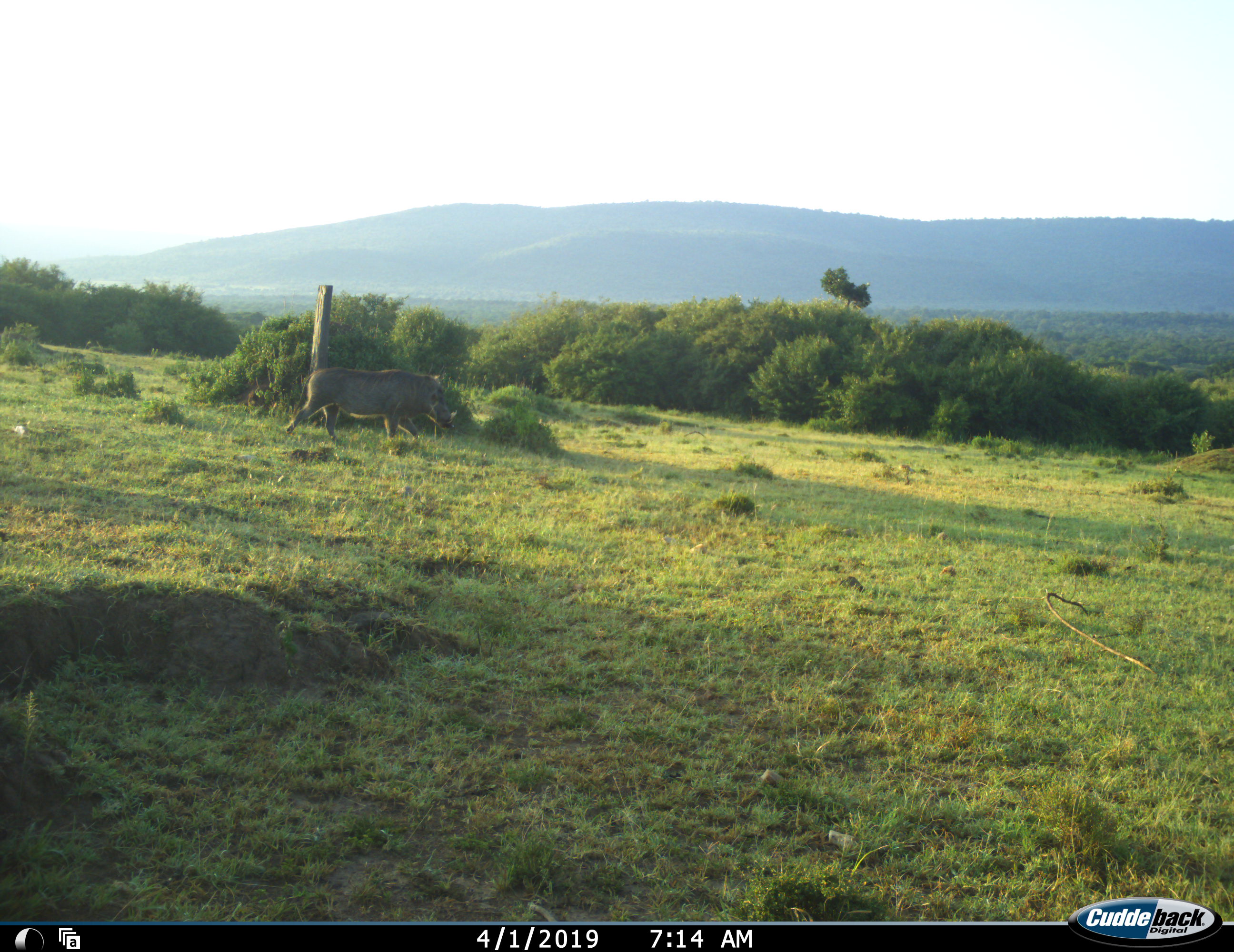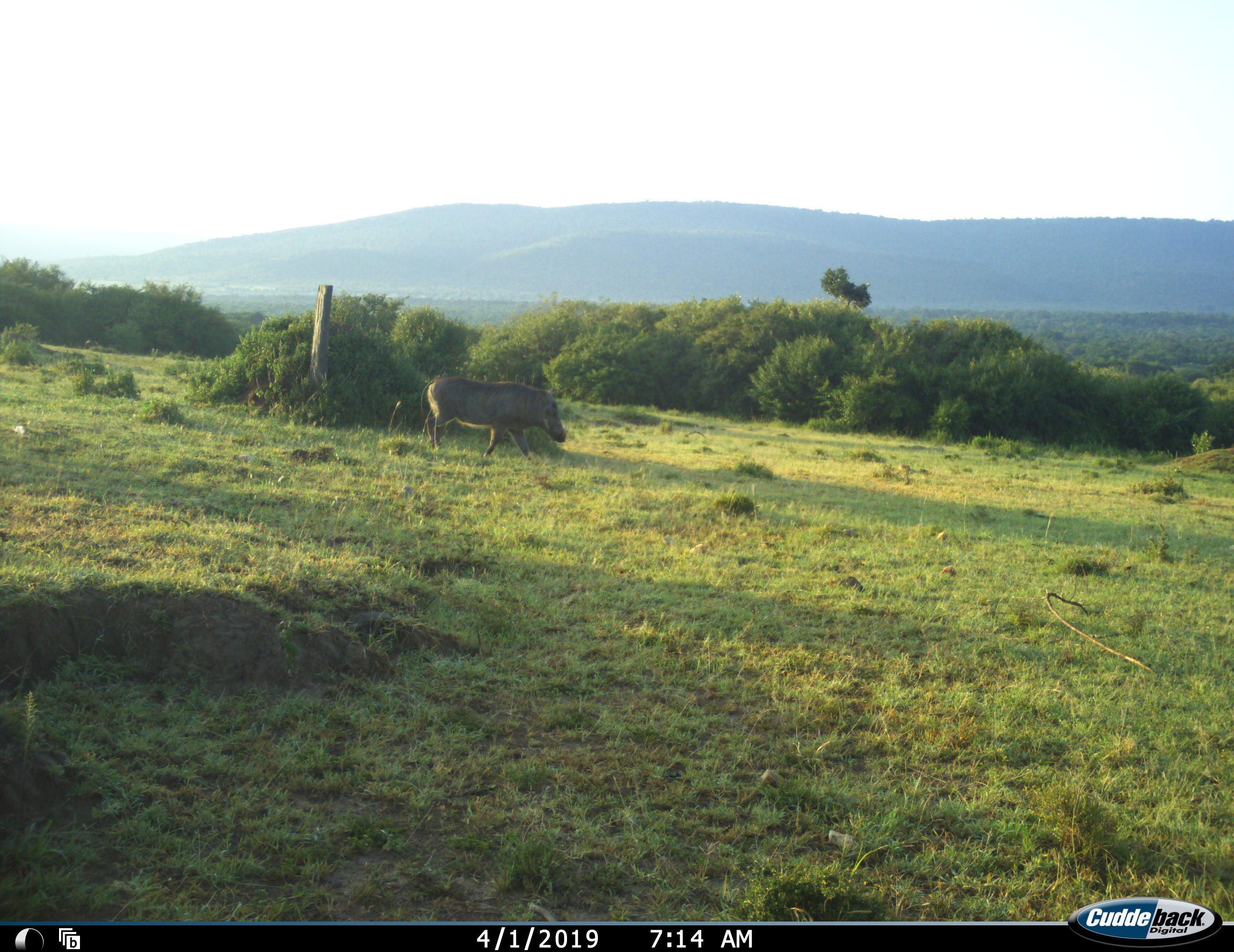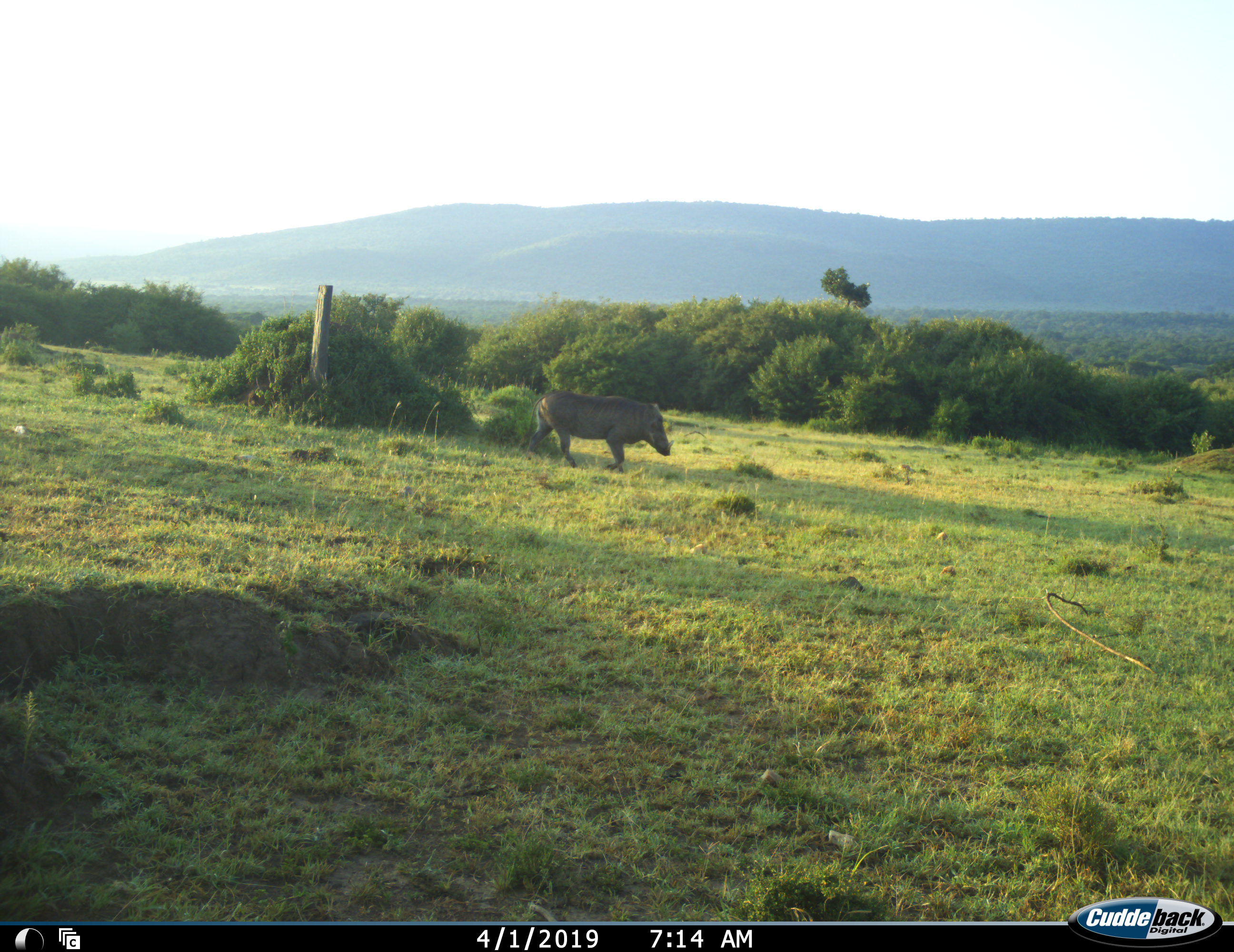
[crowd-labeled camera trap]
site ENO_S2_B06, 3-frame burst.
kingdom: Animalia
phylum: Chordata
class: Mammalia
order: Artiodactyla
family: Suidae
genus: Phacochoerus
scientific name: Phacochoerus africanus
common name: warthog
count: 1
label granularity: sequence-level